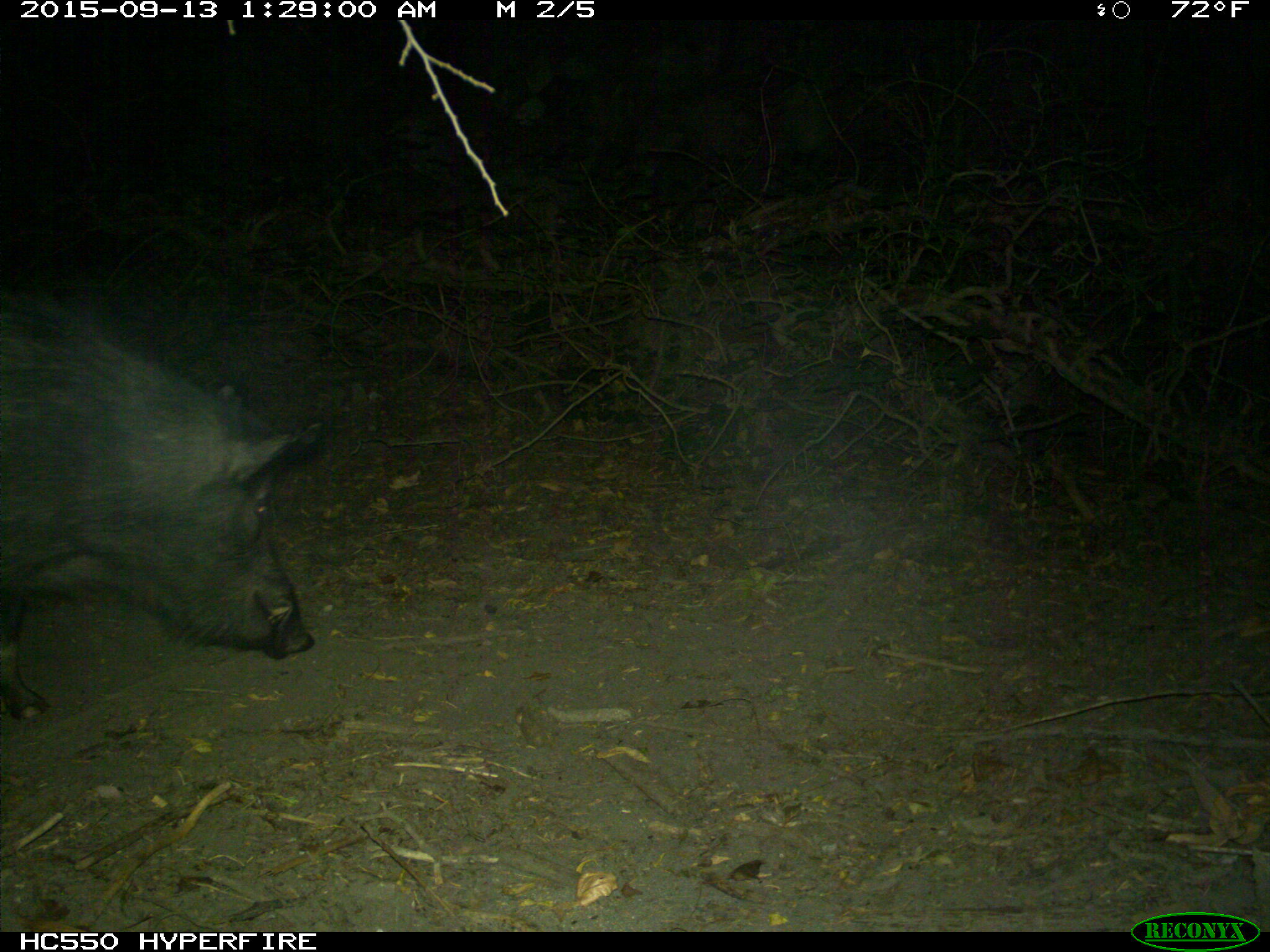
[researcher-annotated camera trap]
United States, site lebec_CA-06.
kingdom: Animalia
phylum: Chordata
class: Mammalia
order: Artiodactyla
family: Suidae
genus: Sus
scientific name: Sus scrofa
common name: wild boar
Sus scrofa (wild boar).